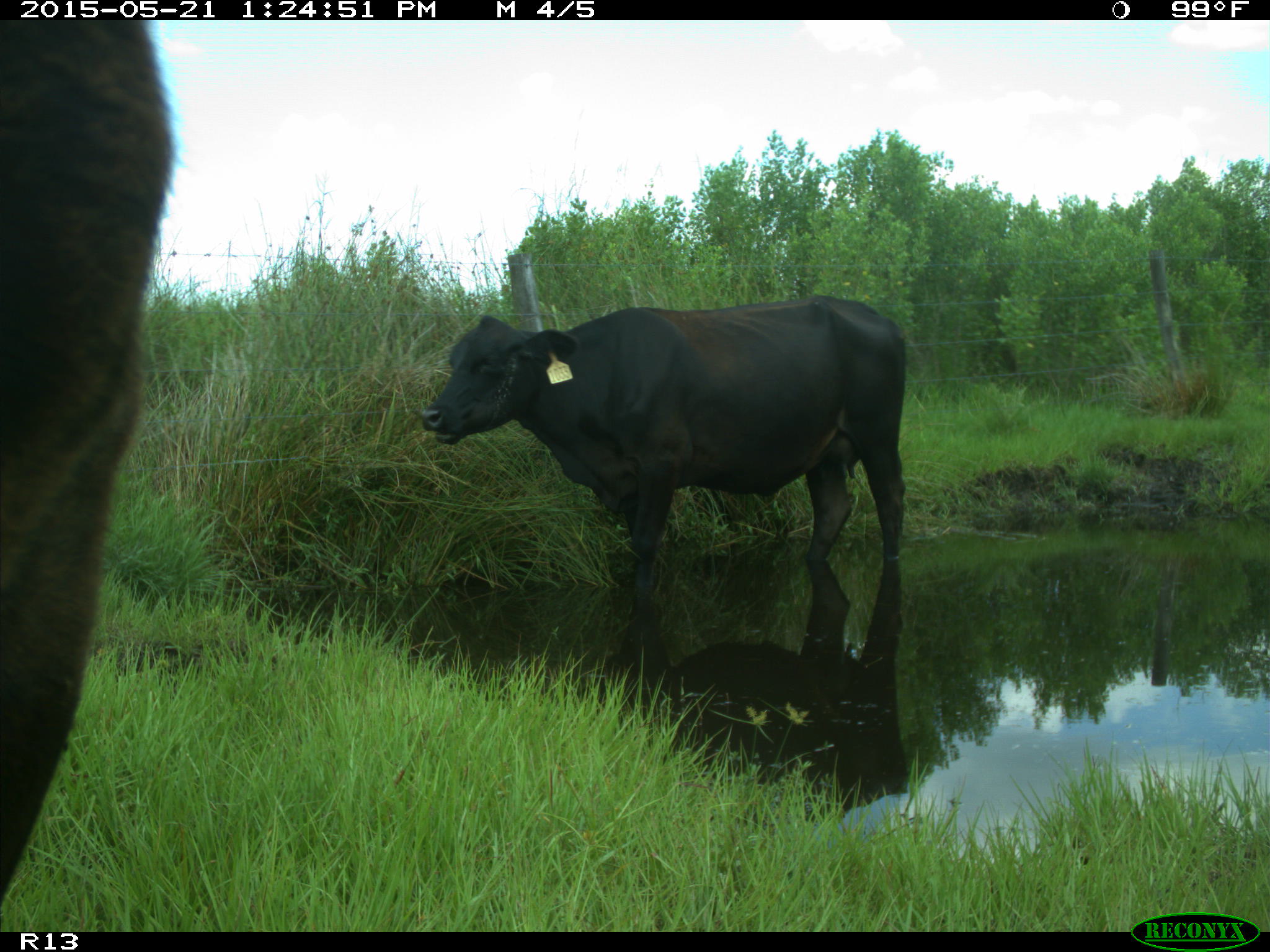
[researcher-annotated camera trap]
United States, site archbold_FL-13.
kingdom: Animalia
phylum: Chordata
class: Mammalia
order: Artiodactyla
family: Bovidae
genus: Bos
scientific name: Bos taurus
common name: domestic cow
Bos taurus (domestic cow).